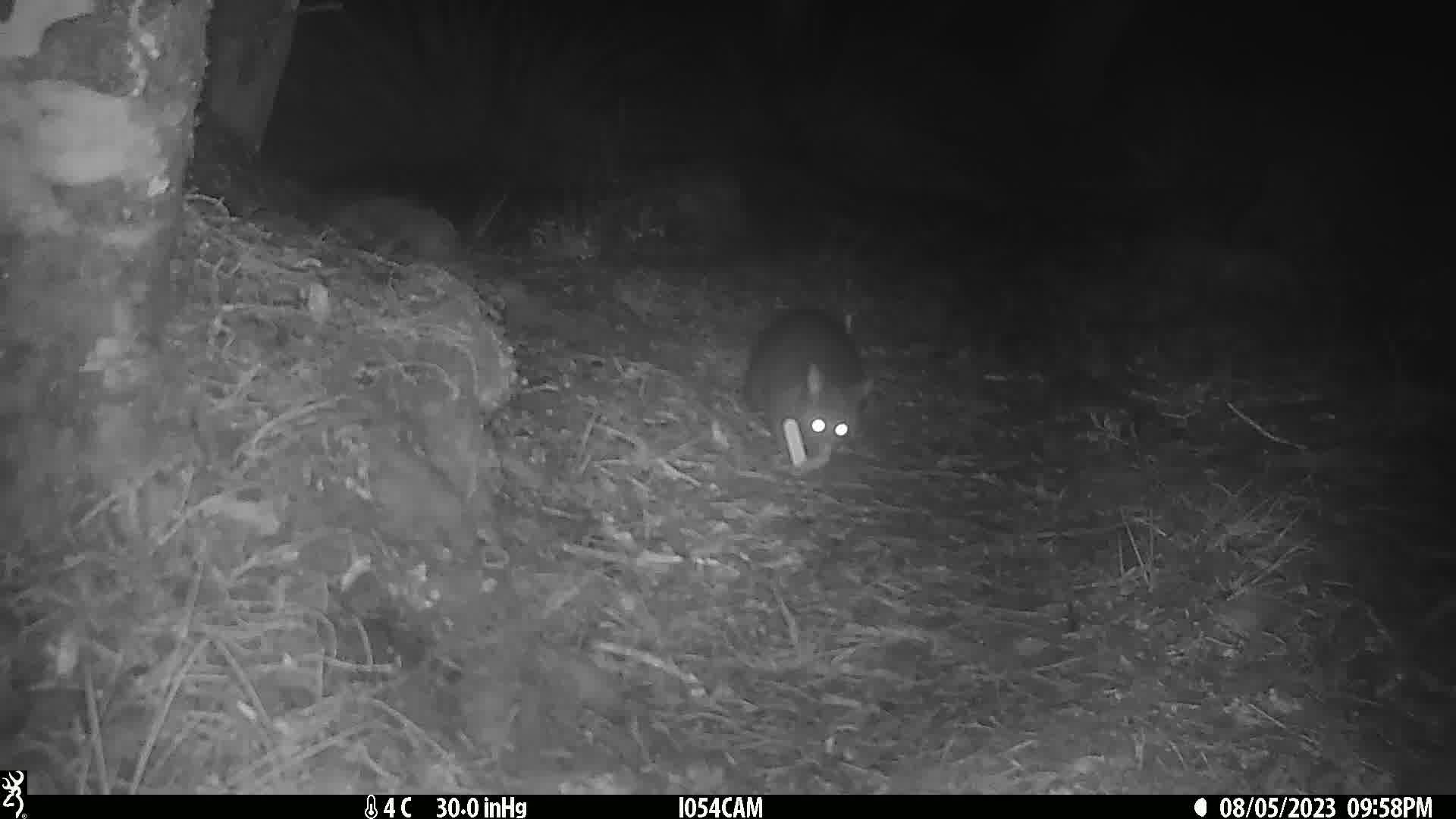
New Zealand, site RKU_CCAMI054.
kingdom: Animalia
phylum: Chordata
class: Mammalia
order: Diprotodontia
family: Phalangeridae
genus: Trichosurus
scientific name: Trichosurus vulpecula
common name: common brushtail possum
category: possum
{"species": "possum (common brushtail possum) (Trichosurus vulpecula)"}